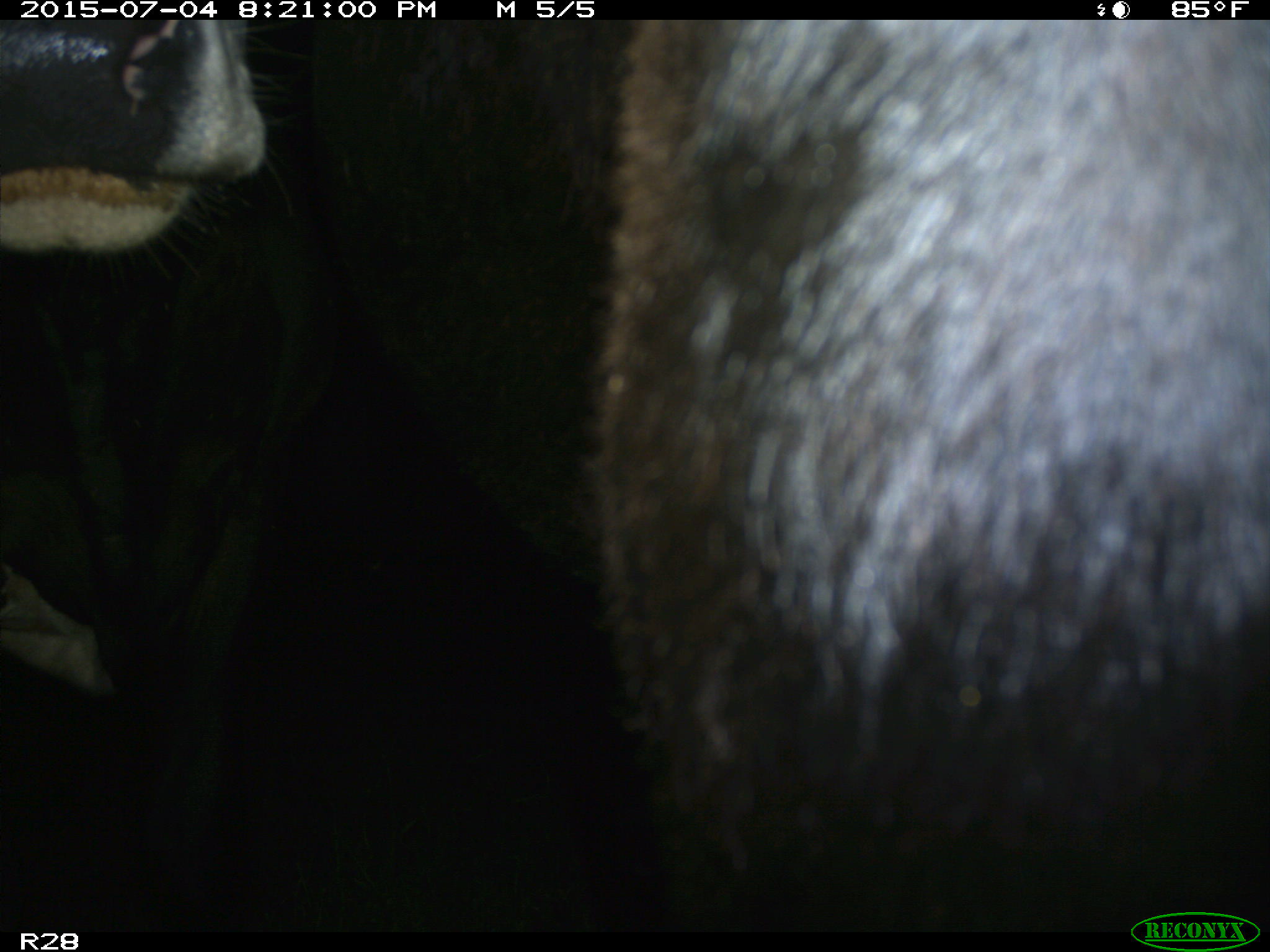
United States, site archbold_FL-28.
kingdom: Animalia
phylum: Chordata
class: Mammalia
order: Artiodactyla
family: Bovidae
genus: Bos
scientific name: Bos taurus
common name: domestic cow